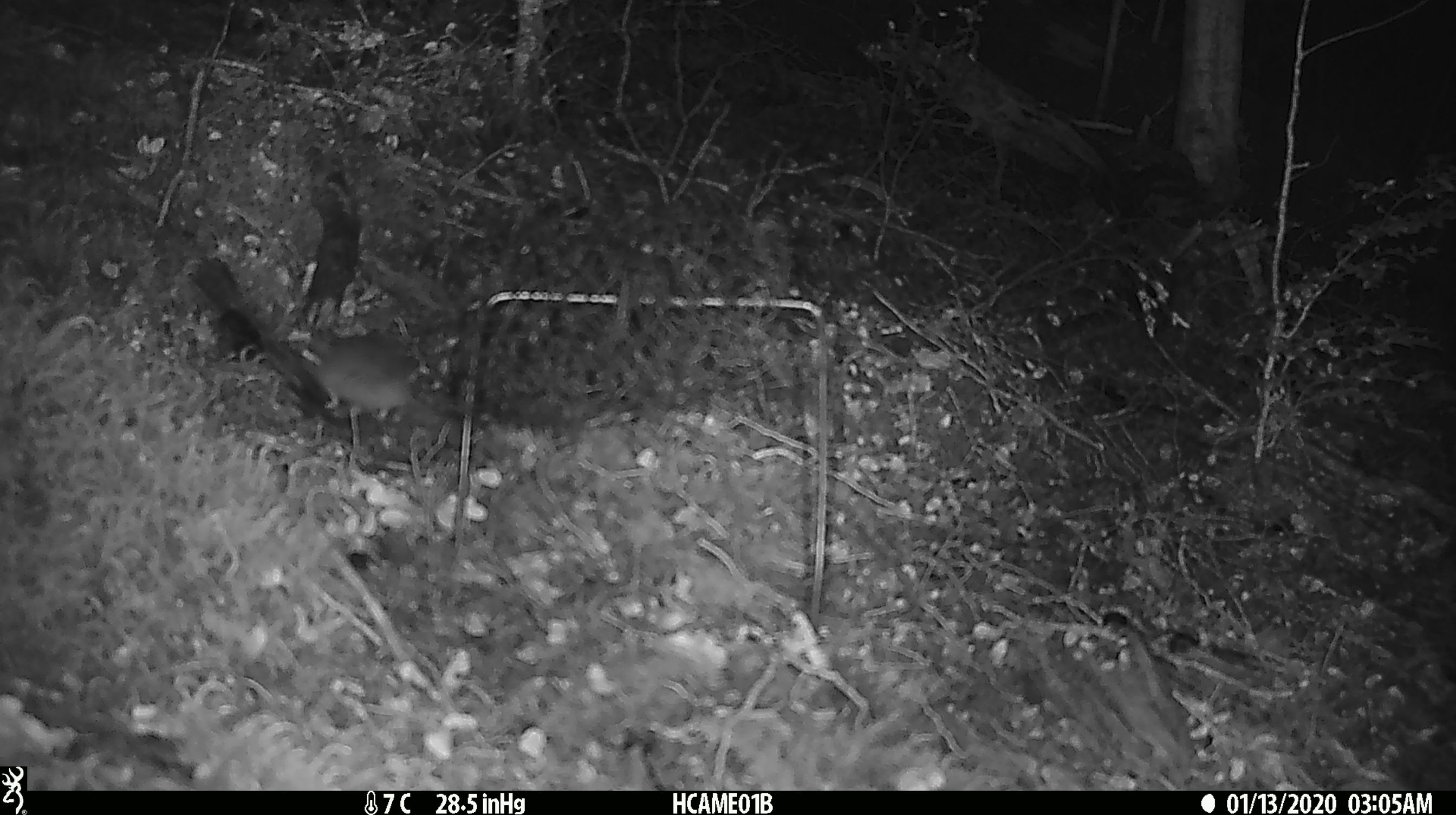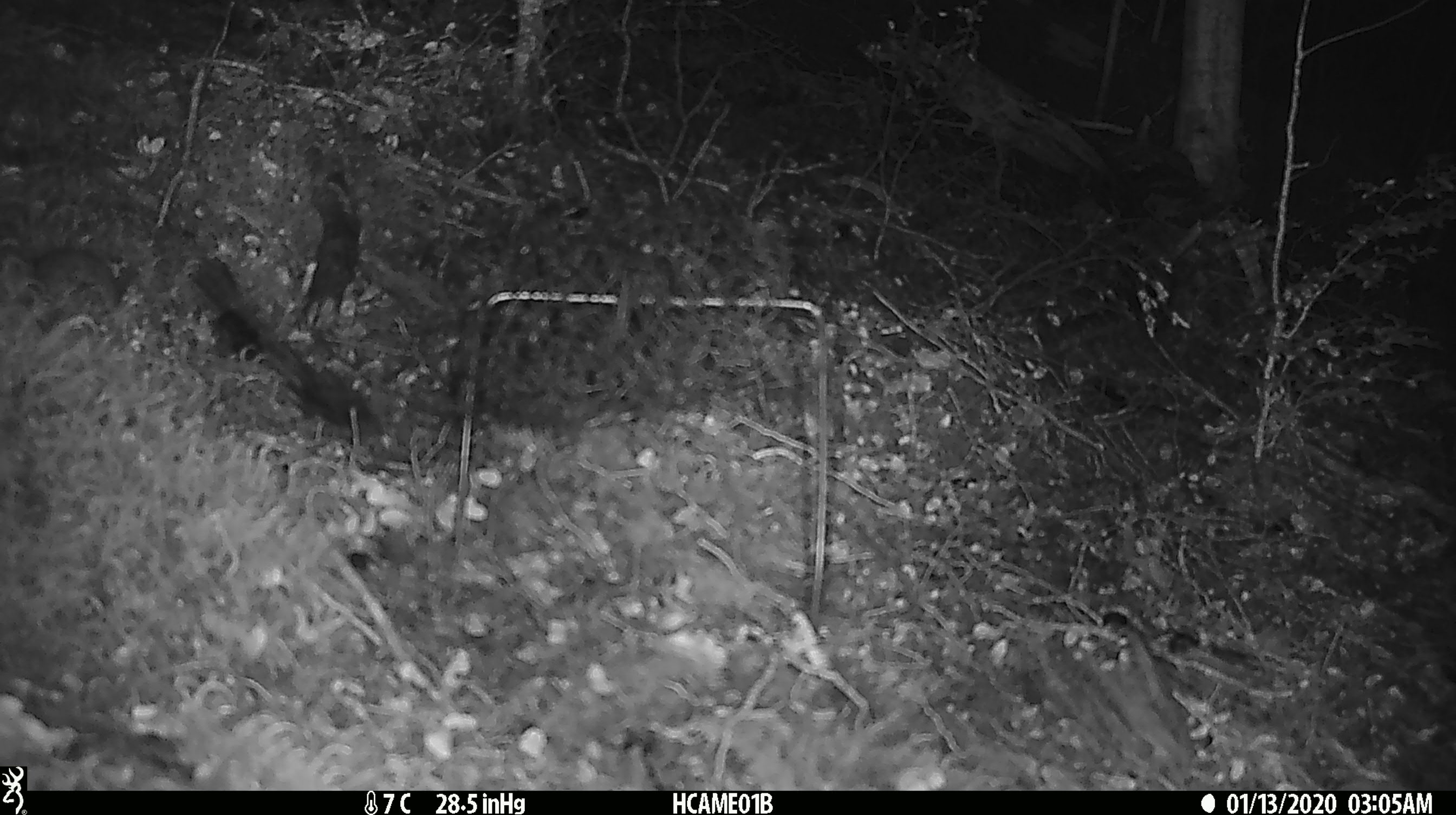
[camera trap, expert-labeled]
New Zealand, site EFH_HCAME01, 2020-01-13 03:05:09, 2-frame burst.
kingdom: Animalia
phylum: Chordata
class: Mammalia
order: Rodentia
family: Muridae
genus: Mus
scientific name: Mus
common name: mouse